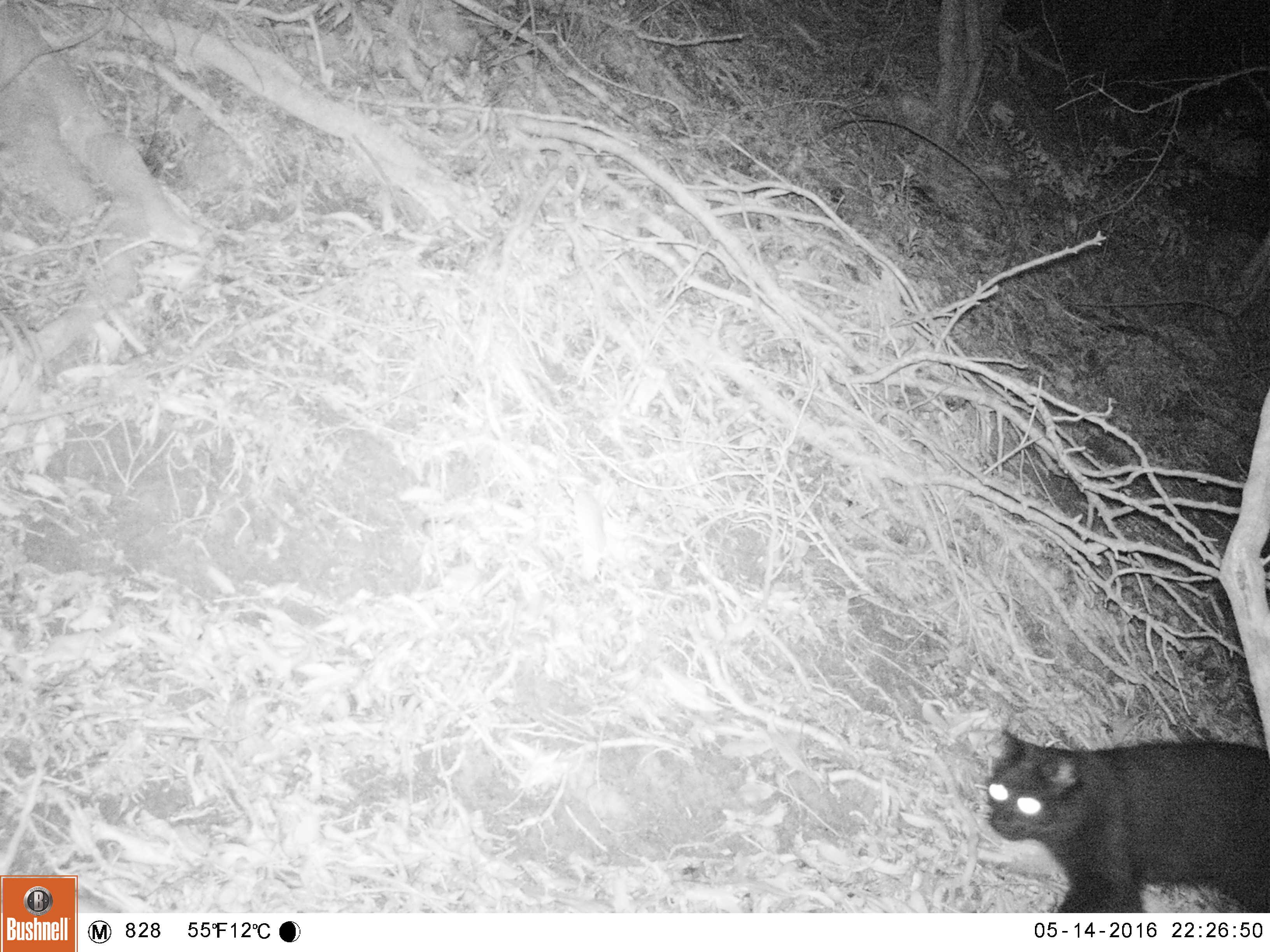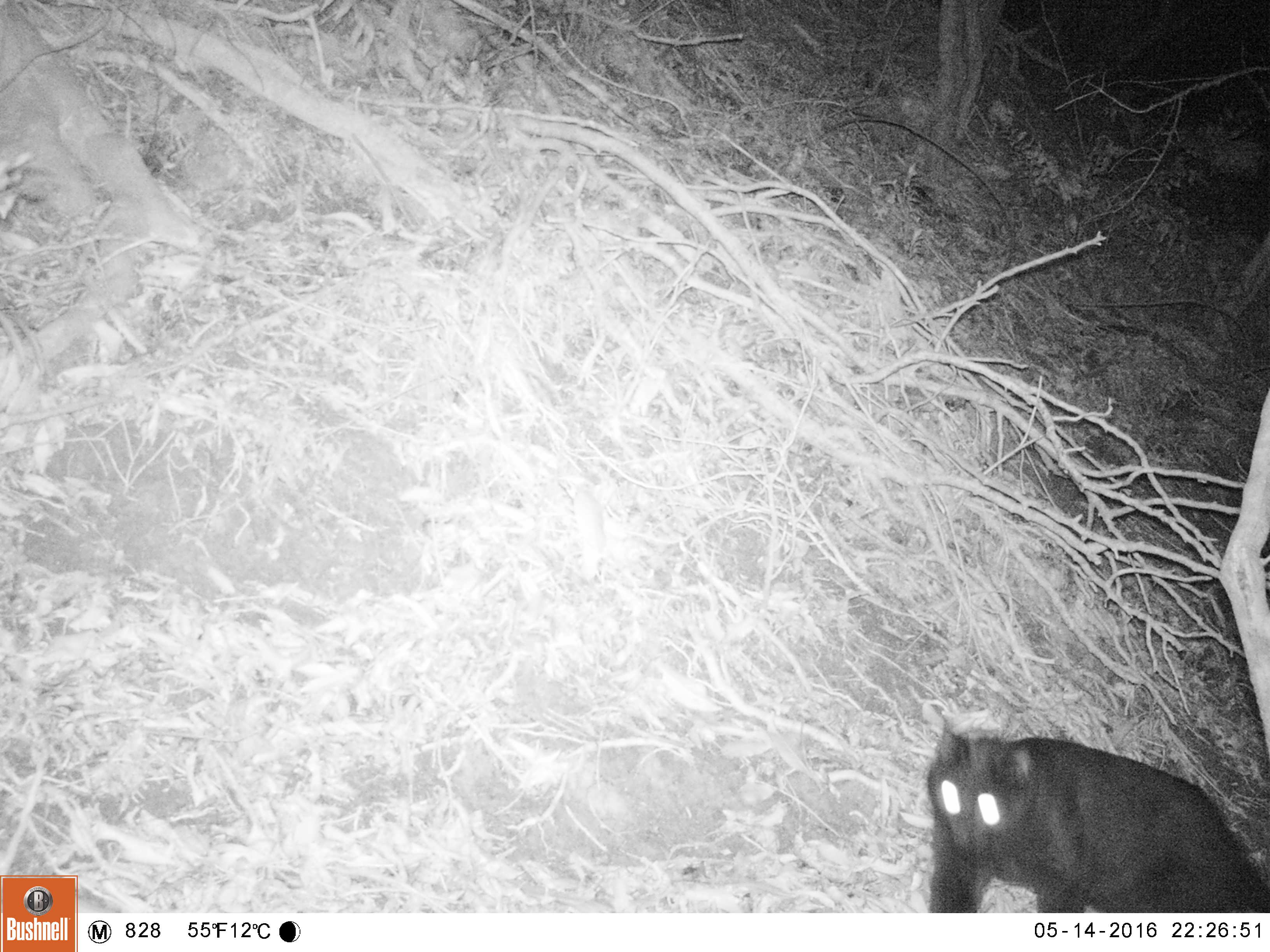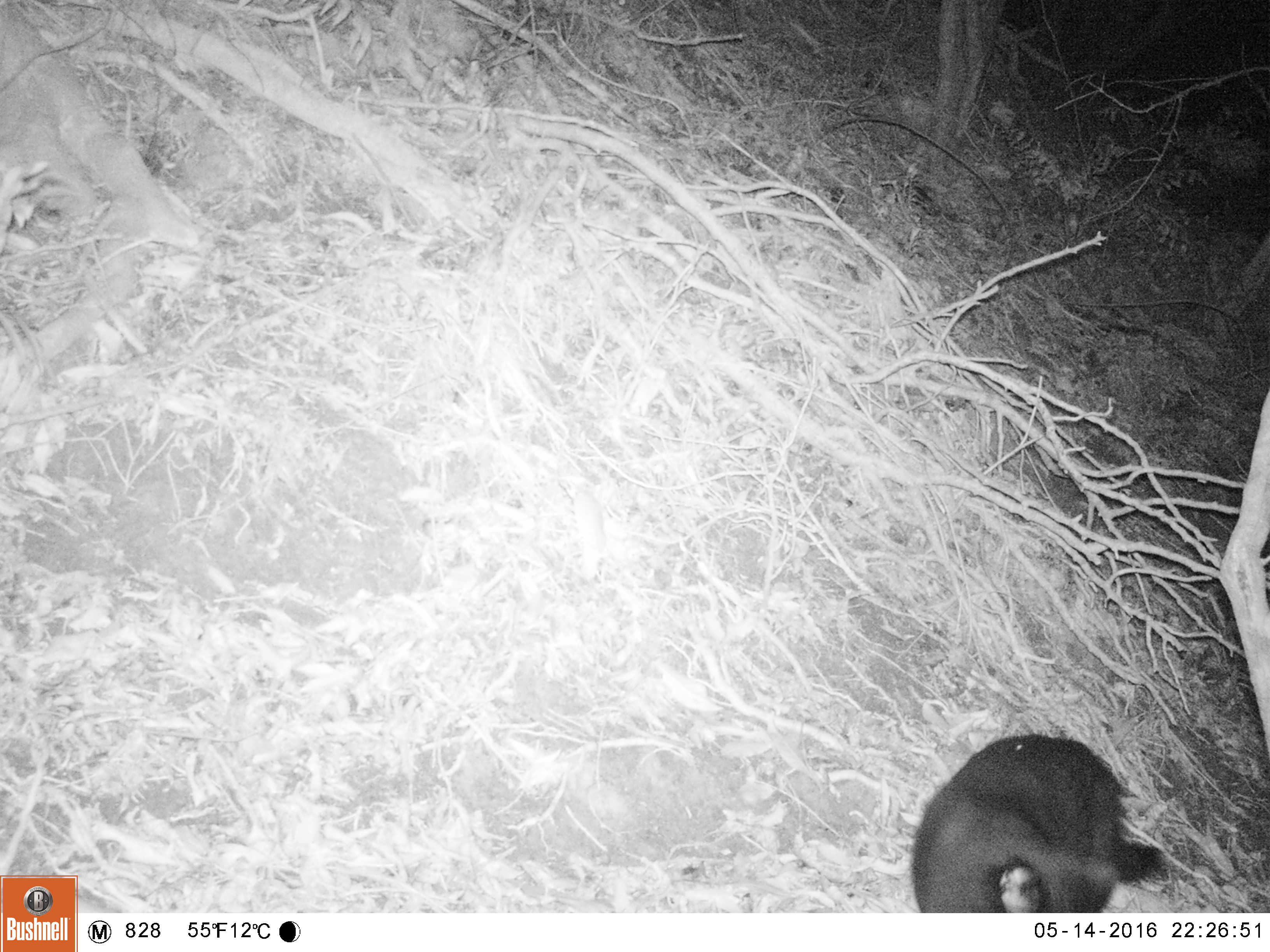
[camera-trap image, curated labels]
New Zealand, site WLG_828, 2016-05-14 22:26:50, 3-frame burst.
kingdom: Animalia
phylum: Chordata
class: Mammalia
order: Carnivora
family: Felidae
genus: Felis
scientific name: Felis catus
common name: domestic cat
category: cat